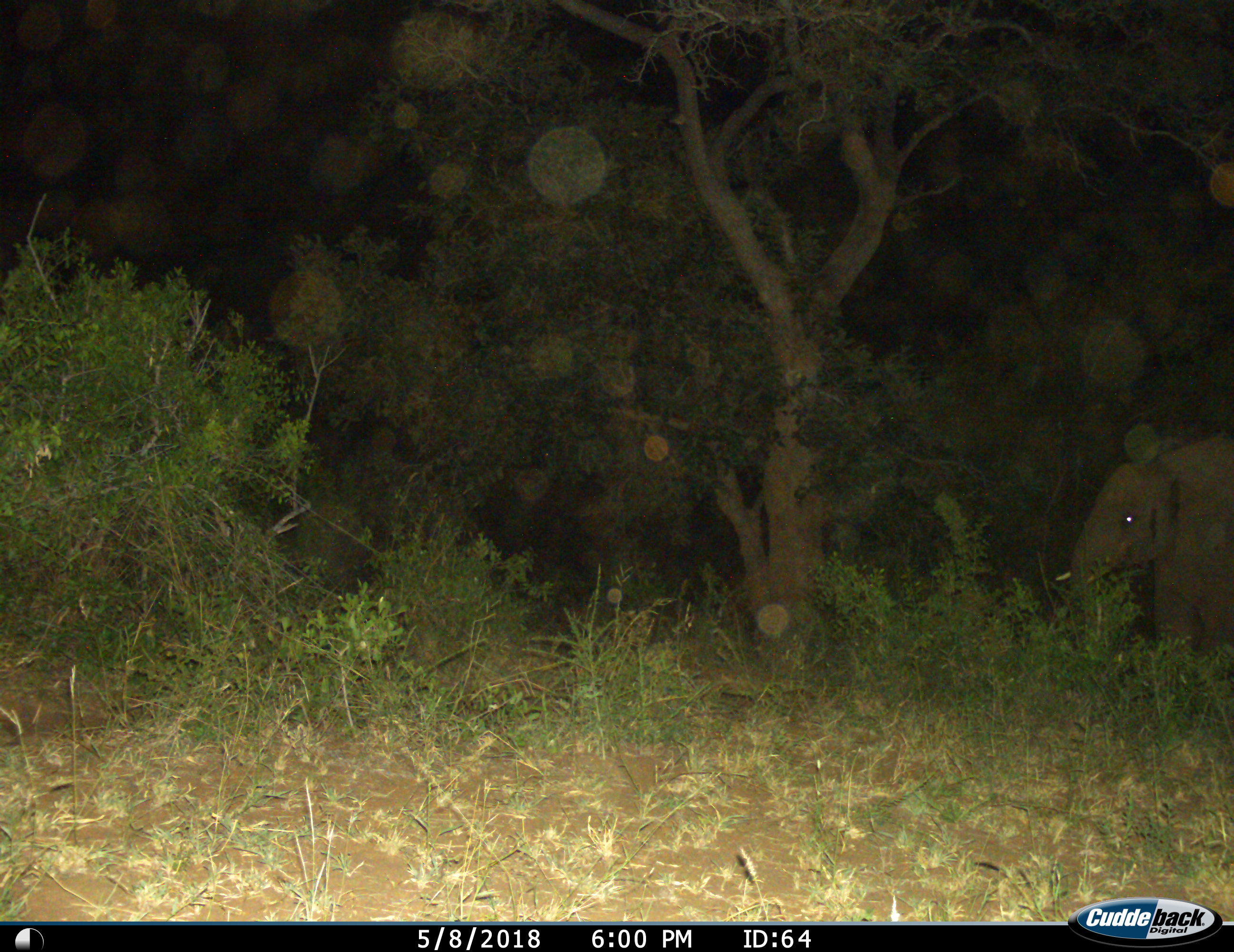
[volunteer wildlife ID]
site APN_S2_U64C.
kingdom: Animalia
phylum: Chordata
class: Mammalia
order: Proboscidea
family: Elephantidae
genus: Loxodonta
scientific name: Loxodonta africana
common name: african bush elephant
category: elephant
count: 1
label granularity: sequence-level